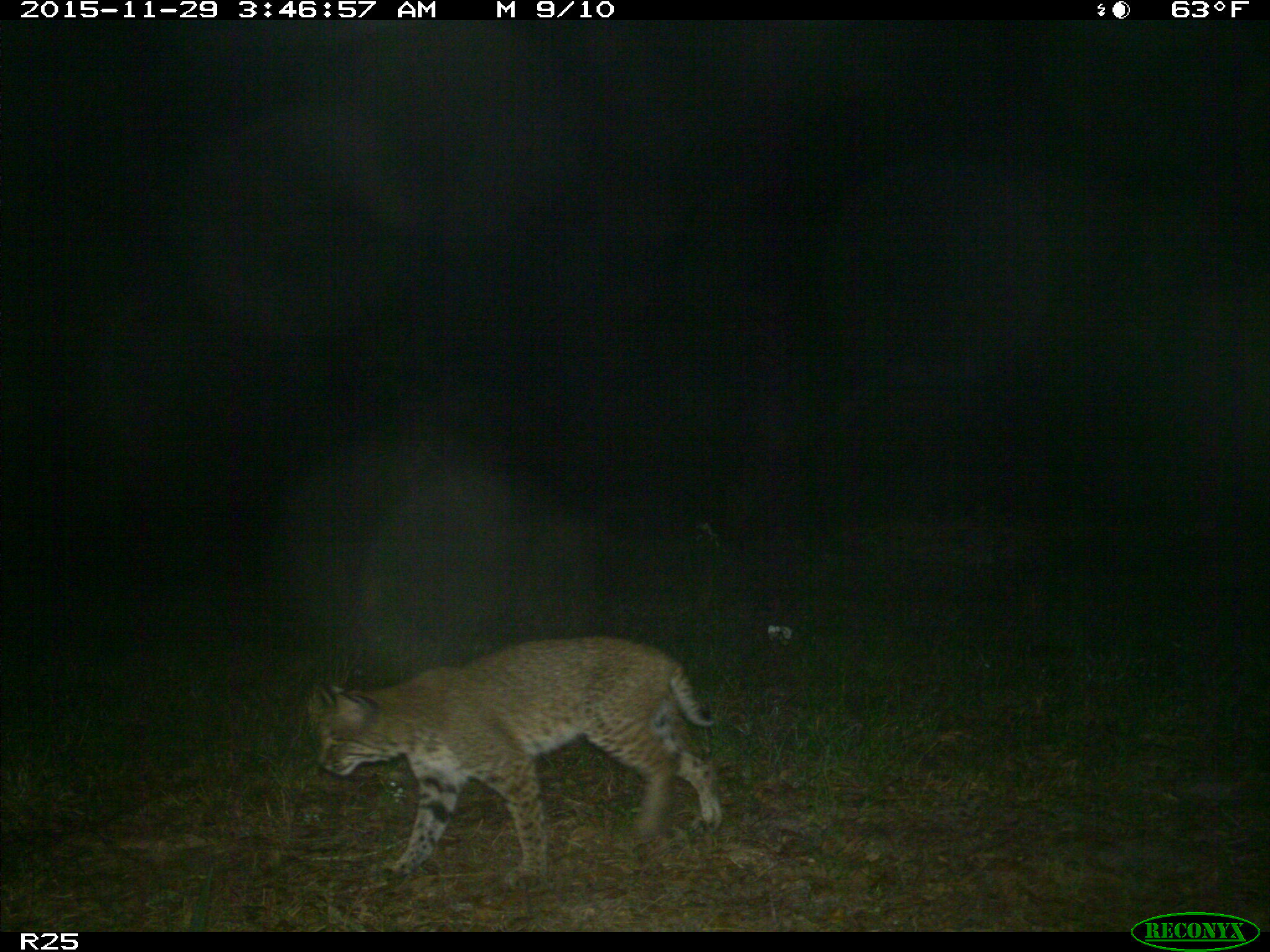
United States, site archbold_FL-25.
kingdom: Animalia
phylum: Chordata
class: Mammalia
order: Carnivora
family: Felidae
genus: Lynx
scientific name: Lynx rufus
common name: bobcat